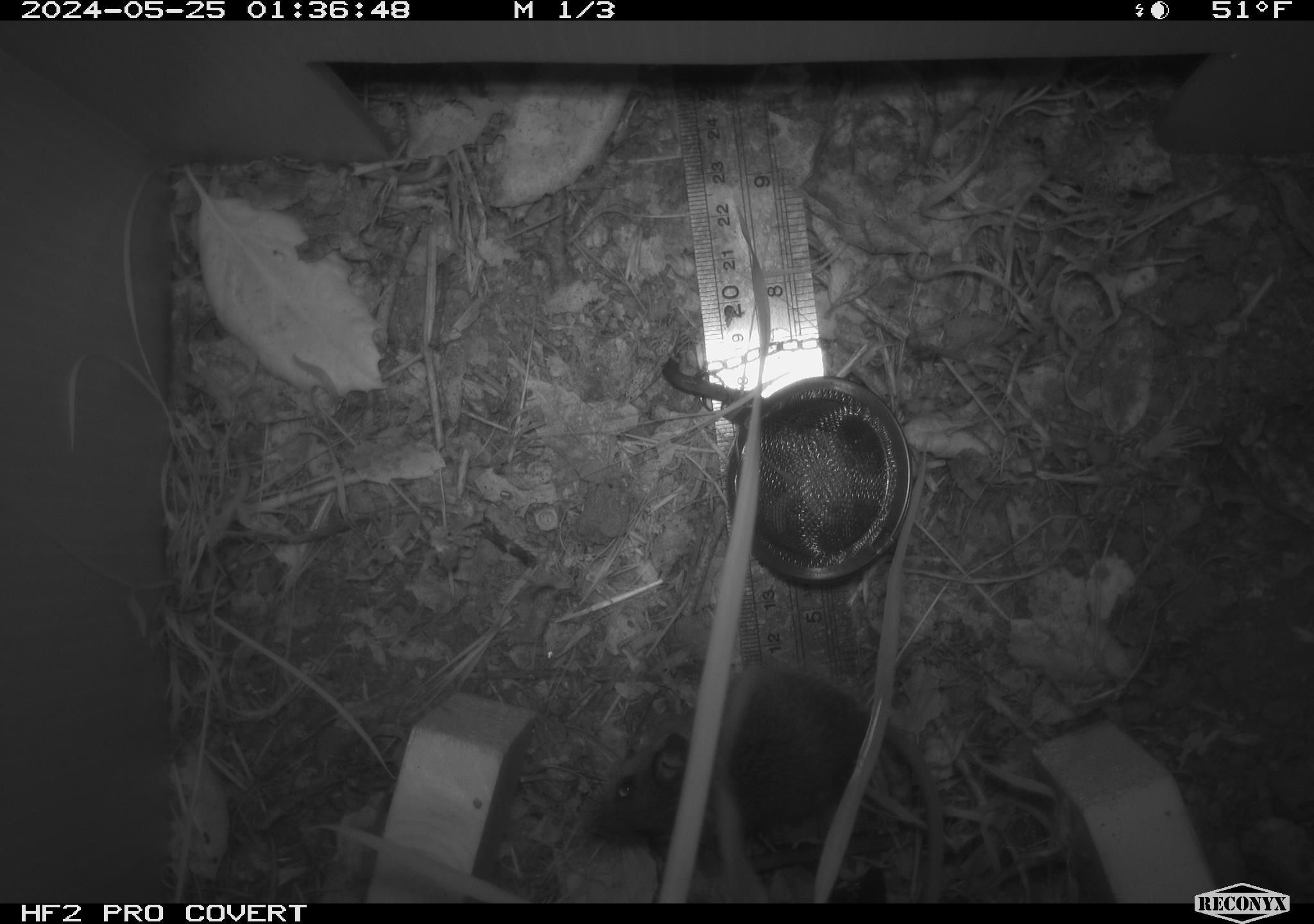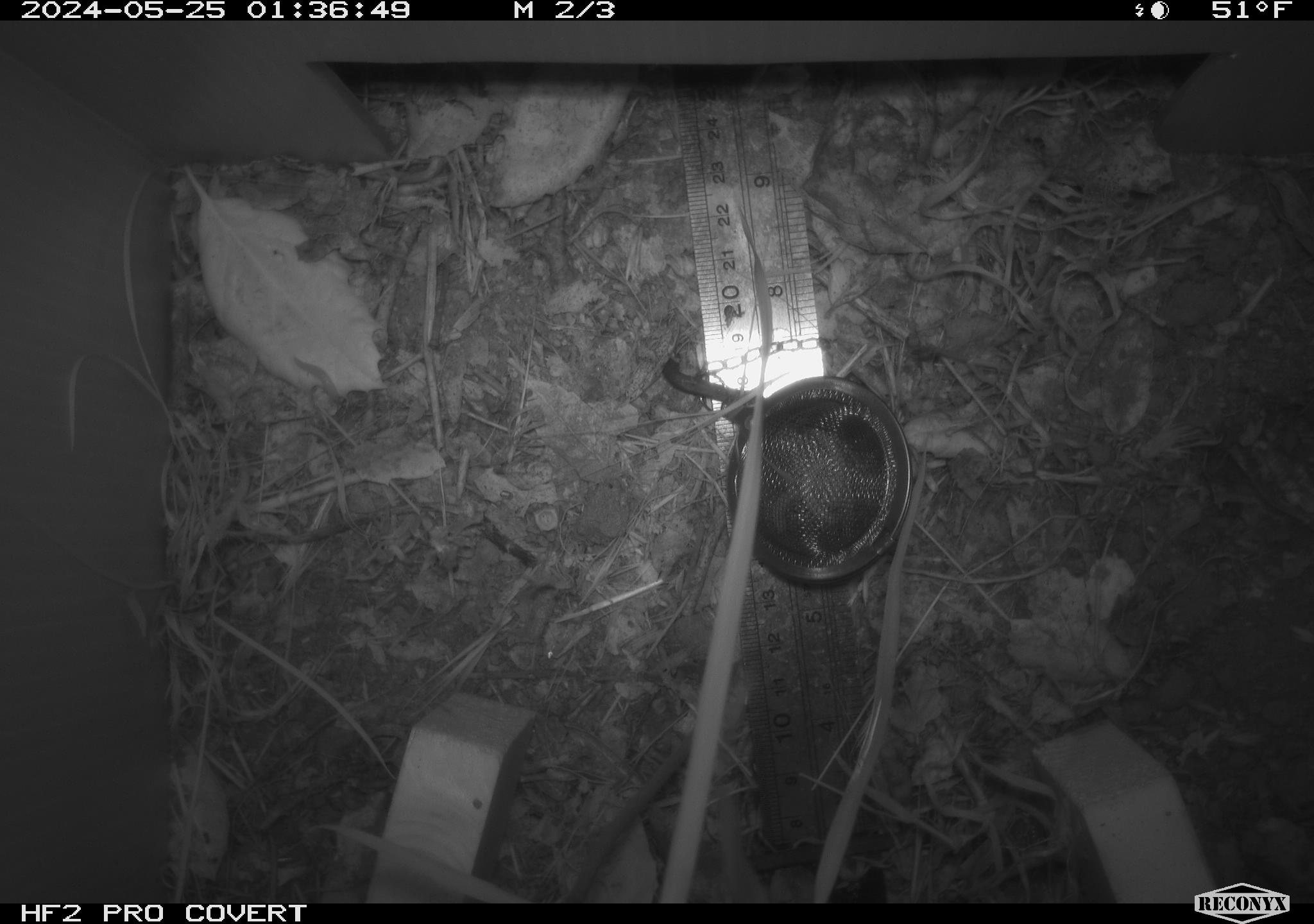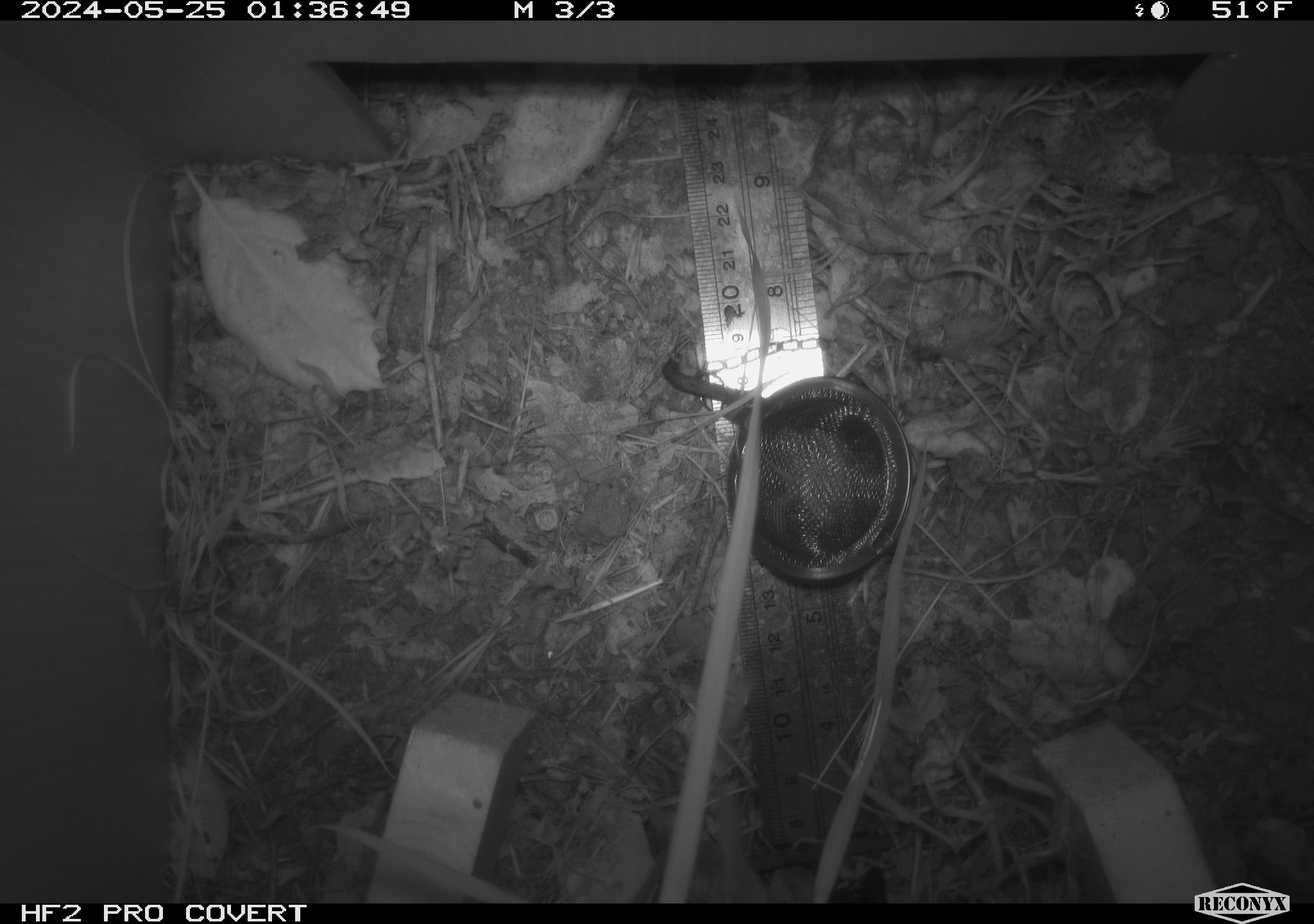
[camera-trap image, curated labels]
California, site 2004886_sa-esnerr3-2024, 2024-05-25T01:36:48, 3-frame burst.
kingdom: Animalia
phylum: Chordata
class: Mammalia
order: Rodentia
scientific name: Rodentia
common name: rodent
Rodent (Rodentia).